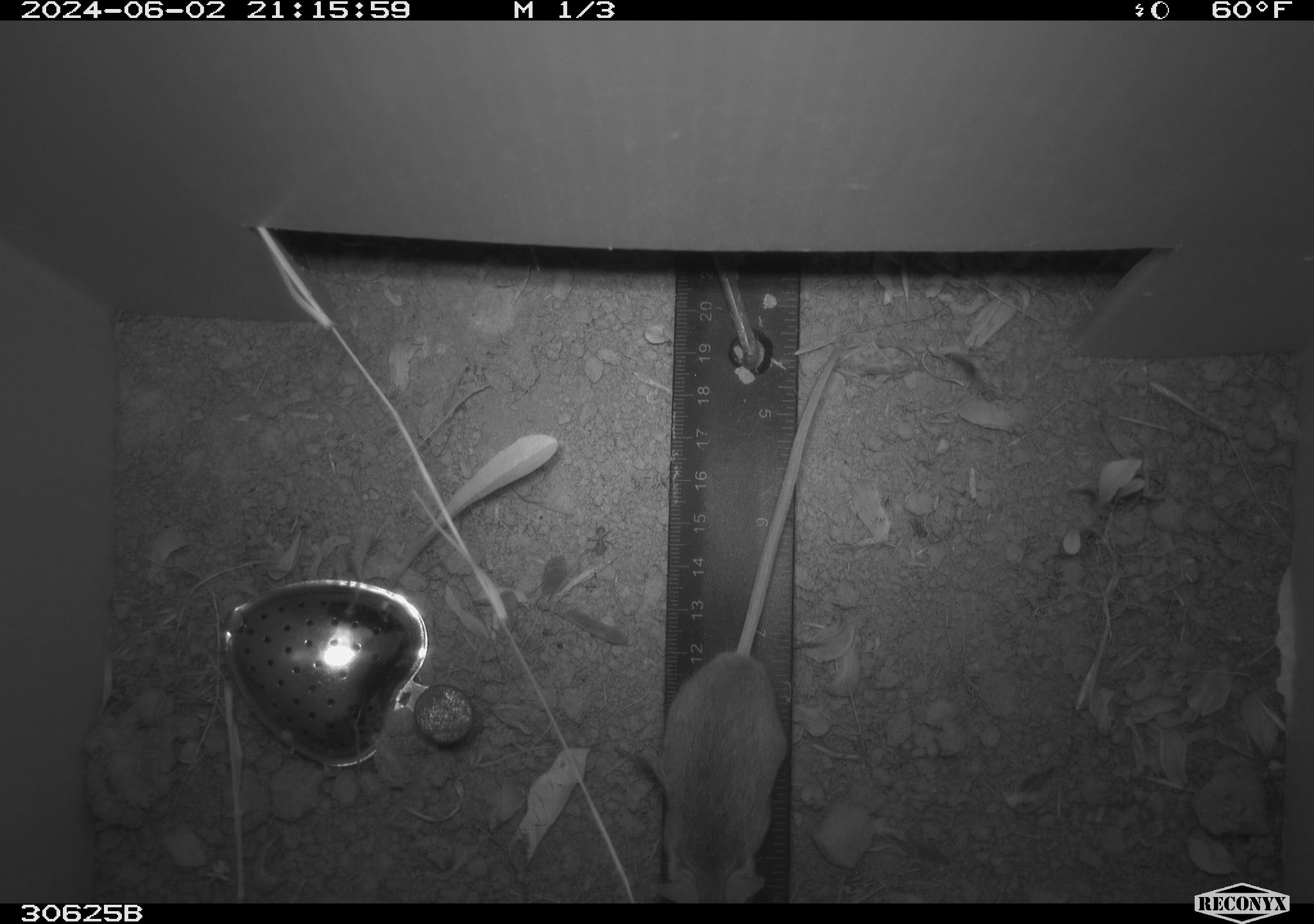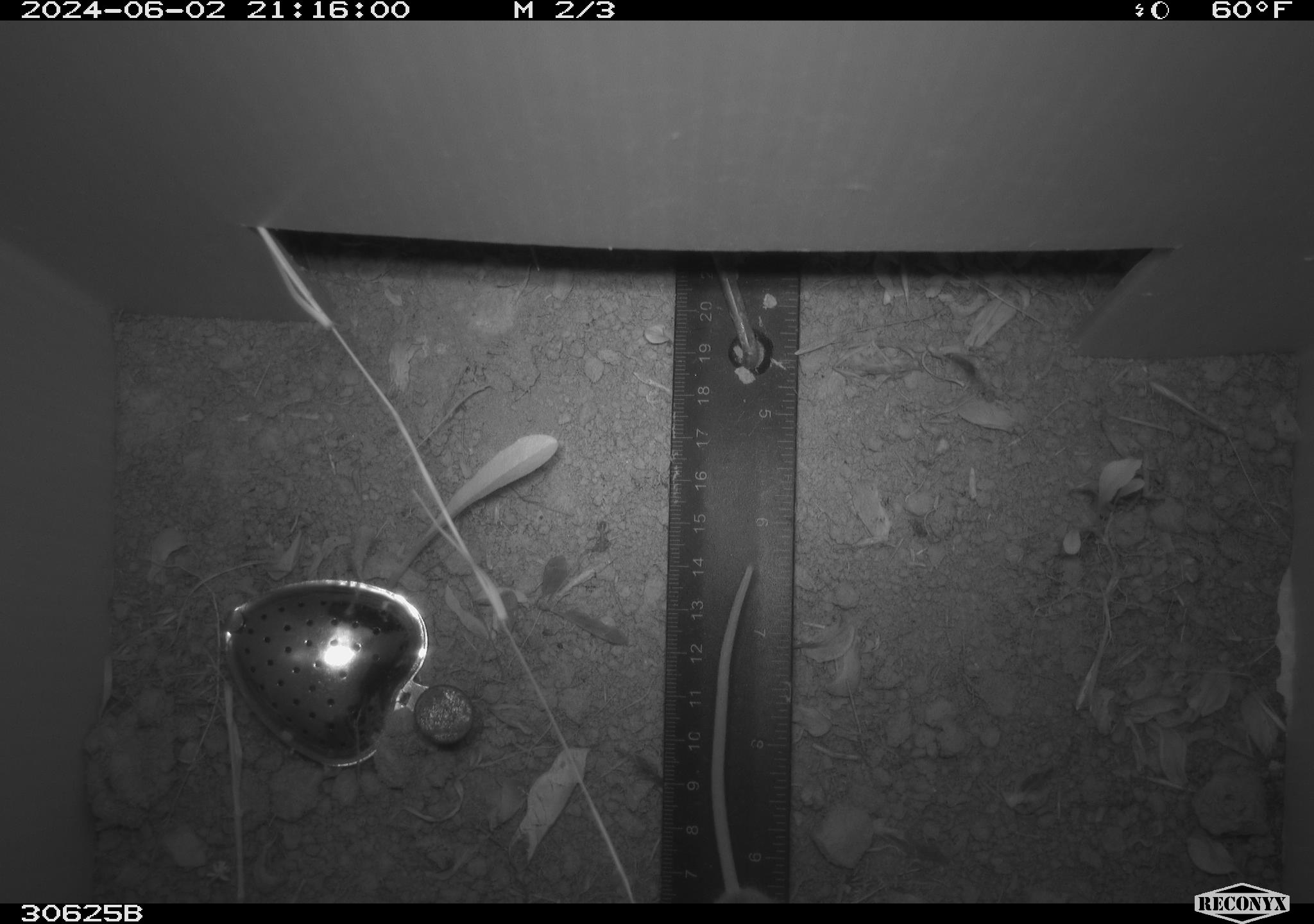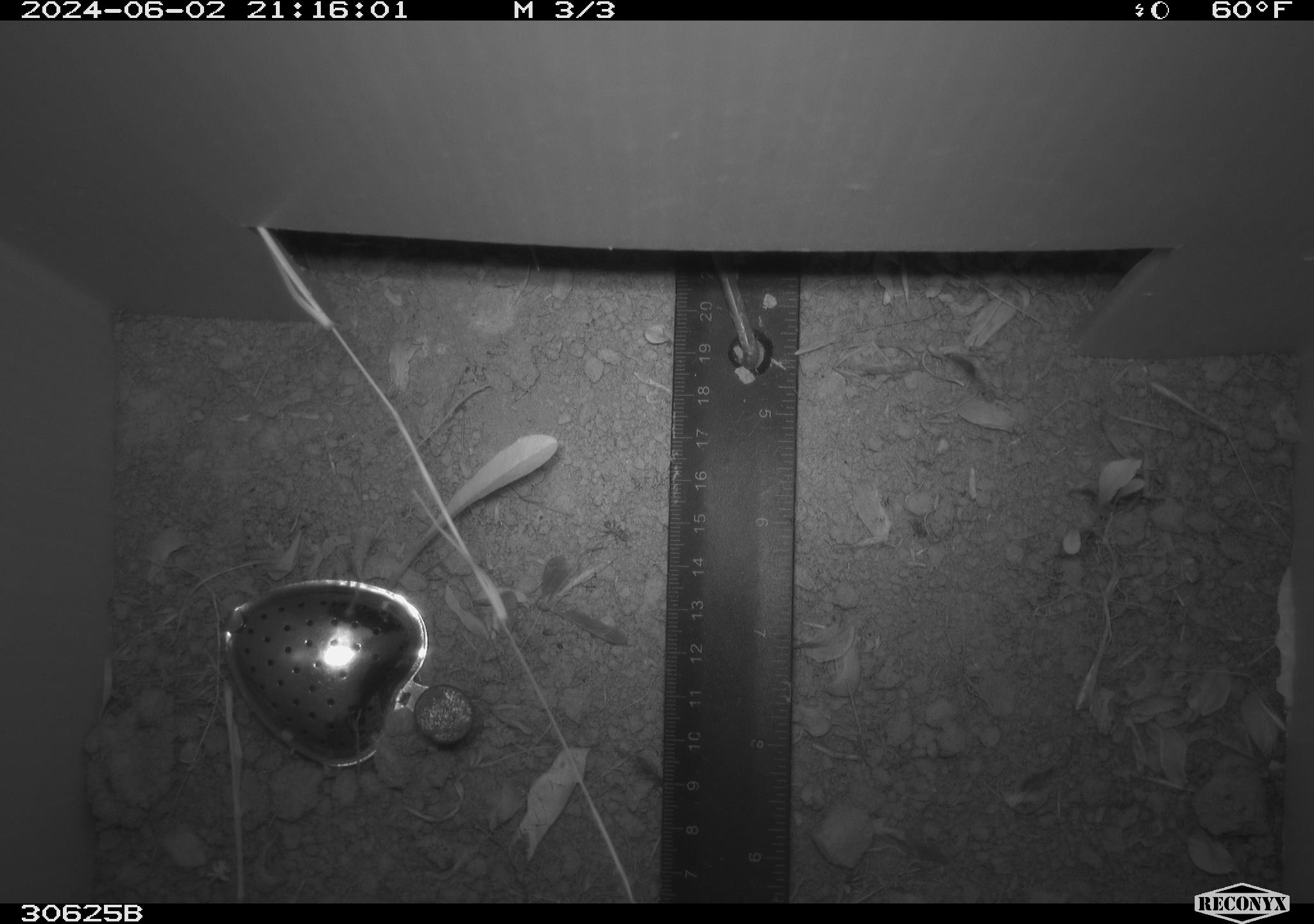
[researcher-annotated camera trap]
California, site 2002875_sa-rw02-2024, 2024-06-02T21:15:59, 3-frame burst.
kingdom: Animalia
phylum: Chordata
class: Mammalia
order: Rodentia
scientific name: Rodentia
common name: mouse species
Mouse species (Rodentia).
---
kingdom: Animalia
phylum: Chordata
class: Mammalia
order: Rodentia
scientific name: Rodentia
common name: rodent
Rodent (Rodentia).